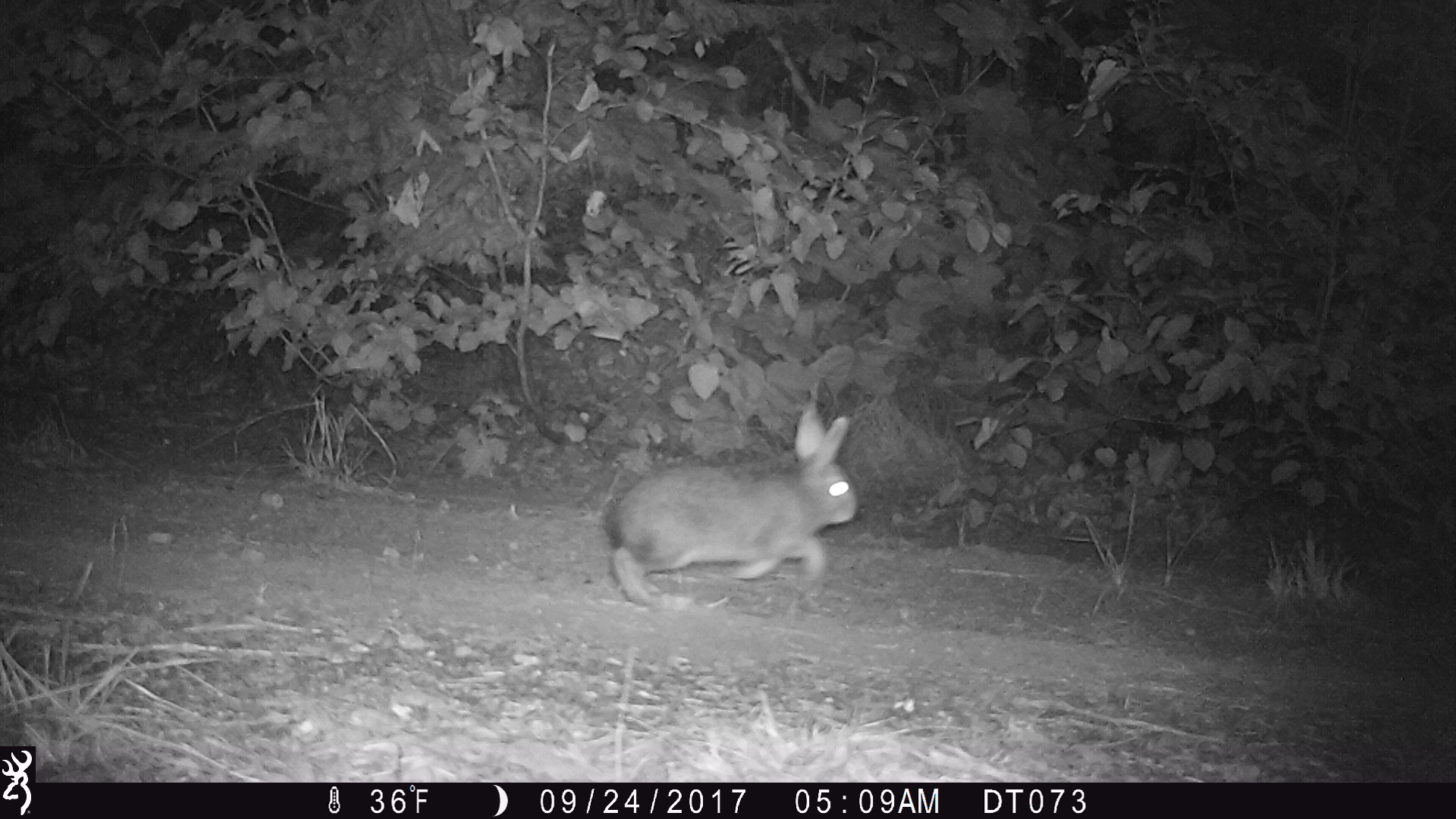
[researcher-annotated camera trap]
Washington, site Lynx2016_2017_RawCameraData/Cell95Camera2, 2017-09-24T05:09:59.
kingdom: Animalia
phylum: Chordata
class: Mammalia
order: Lagomorpha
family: Leporidae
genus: Lepus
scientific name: Lepus americanus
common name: snowshoe hare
Lepus americanus (snowshoe hare). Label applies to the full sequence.